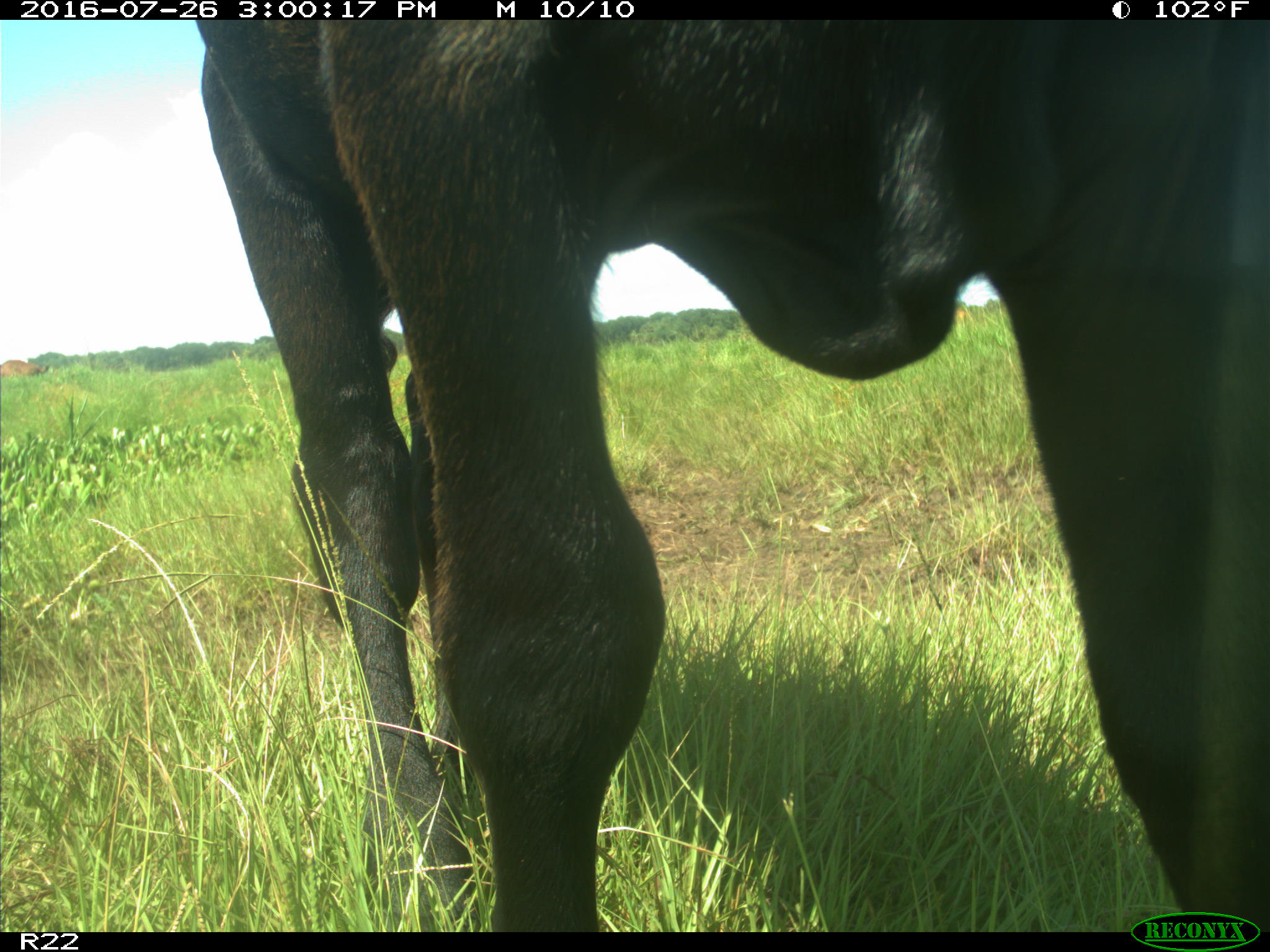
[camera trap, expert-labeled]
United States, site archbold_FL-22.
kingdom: Animalia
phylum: Chordata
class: Mammalia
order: Artiodactyla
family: Bovidae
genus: Bos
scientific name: Bos taurus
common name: domestic cow